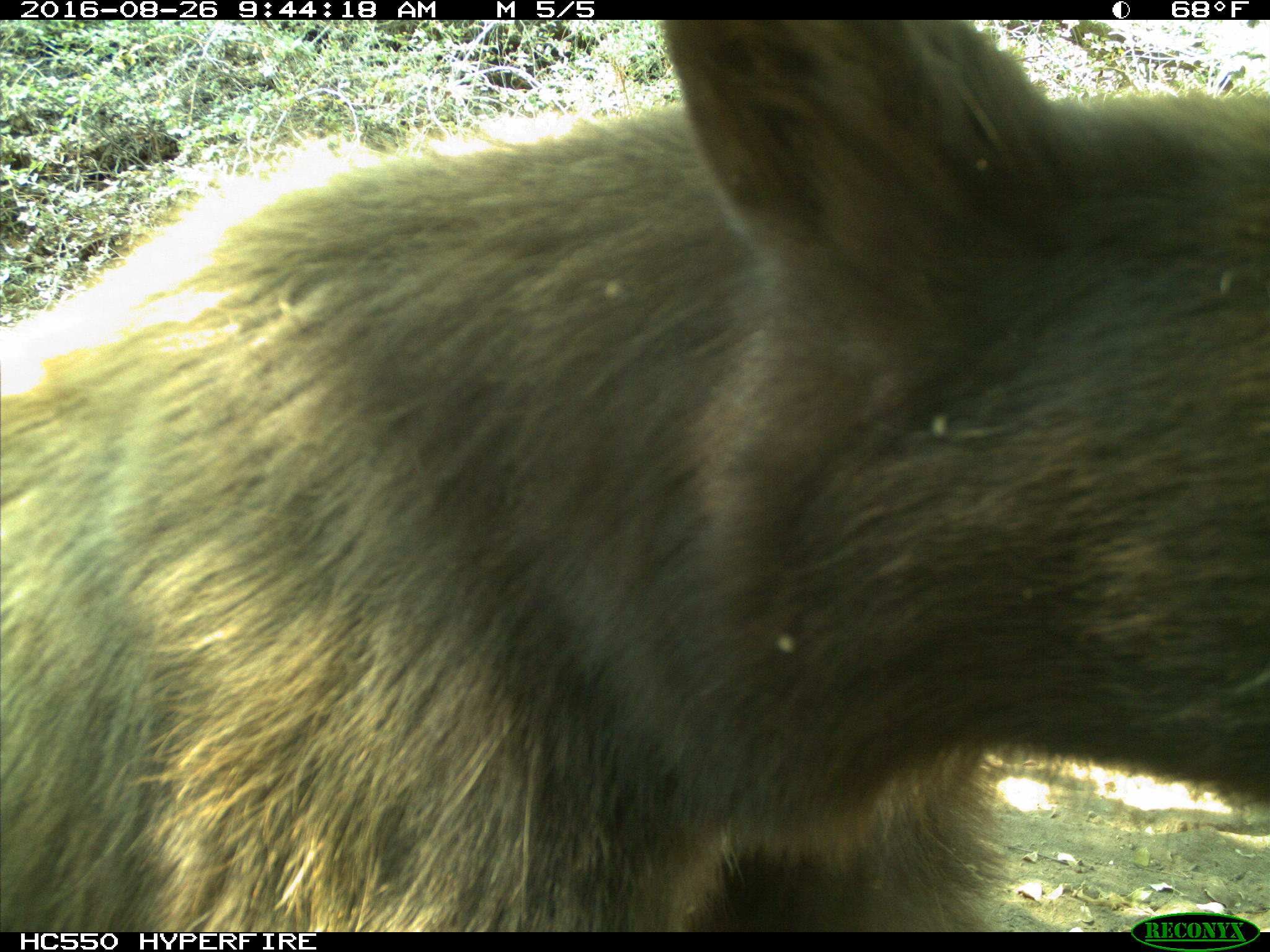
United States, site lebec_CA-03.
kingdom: Animalia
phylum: Chordata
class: Mammalia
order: Carnivora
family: Ursidae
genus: Ursus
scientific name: Ursus americanus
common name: american black bear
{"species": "Ursus americanus (american black bear)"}